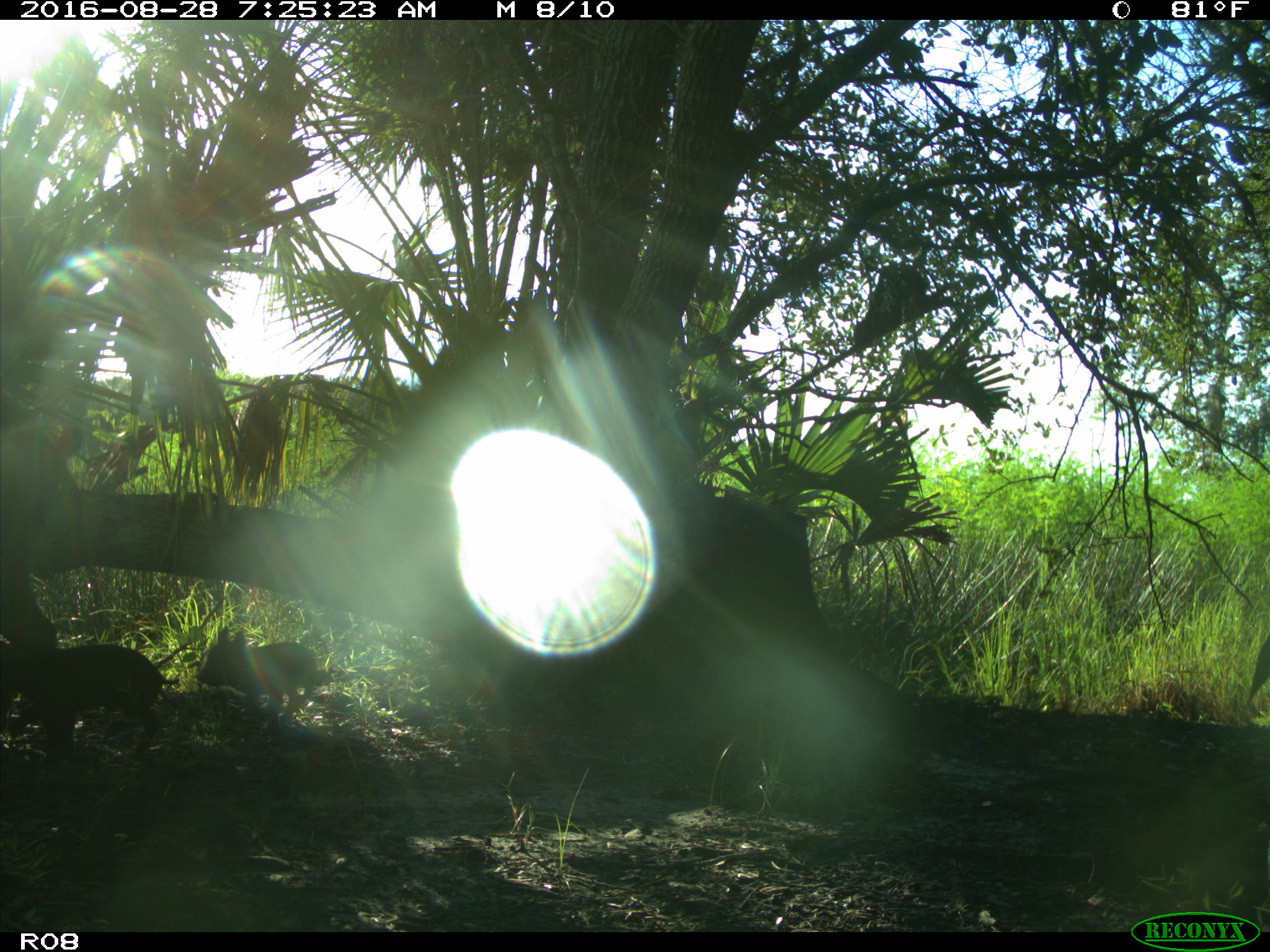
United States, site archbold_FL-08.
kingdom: Animalia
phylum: Chordata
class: Mammalia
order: Artiodactyla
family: Suidae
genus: Sus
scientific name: Sus scrofa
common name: wild boar